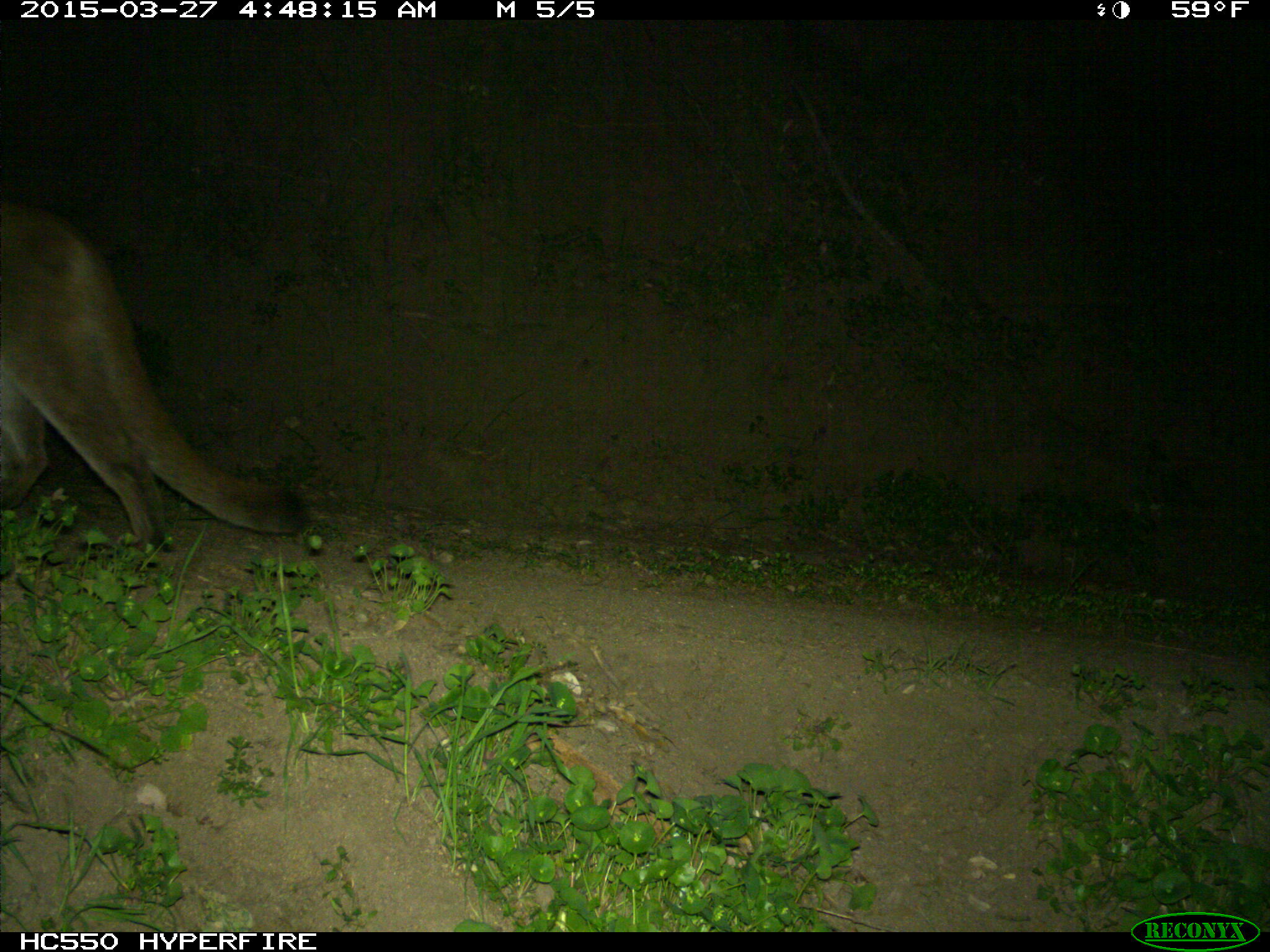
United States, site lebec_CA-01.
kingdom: Animalia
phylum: Chordata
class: Mammalia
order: Carnivora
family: Felidae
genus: Puma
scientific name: Puma concolor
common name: mountain lion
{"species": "Puma concolor (mountain lion)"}